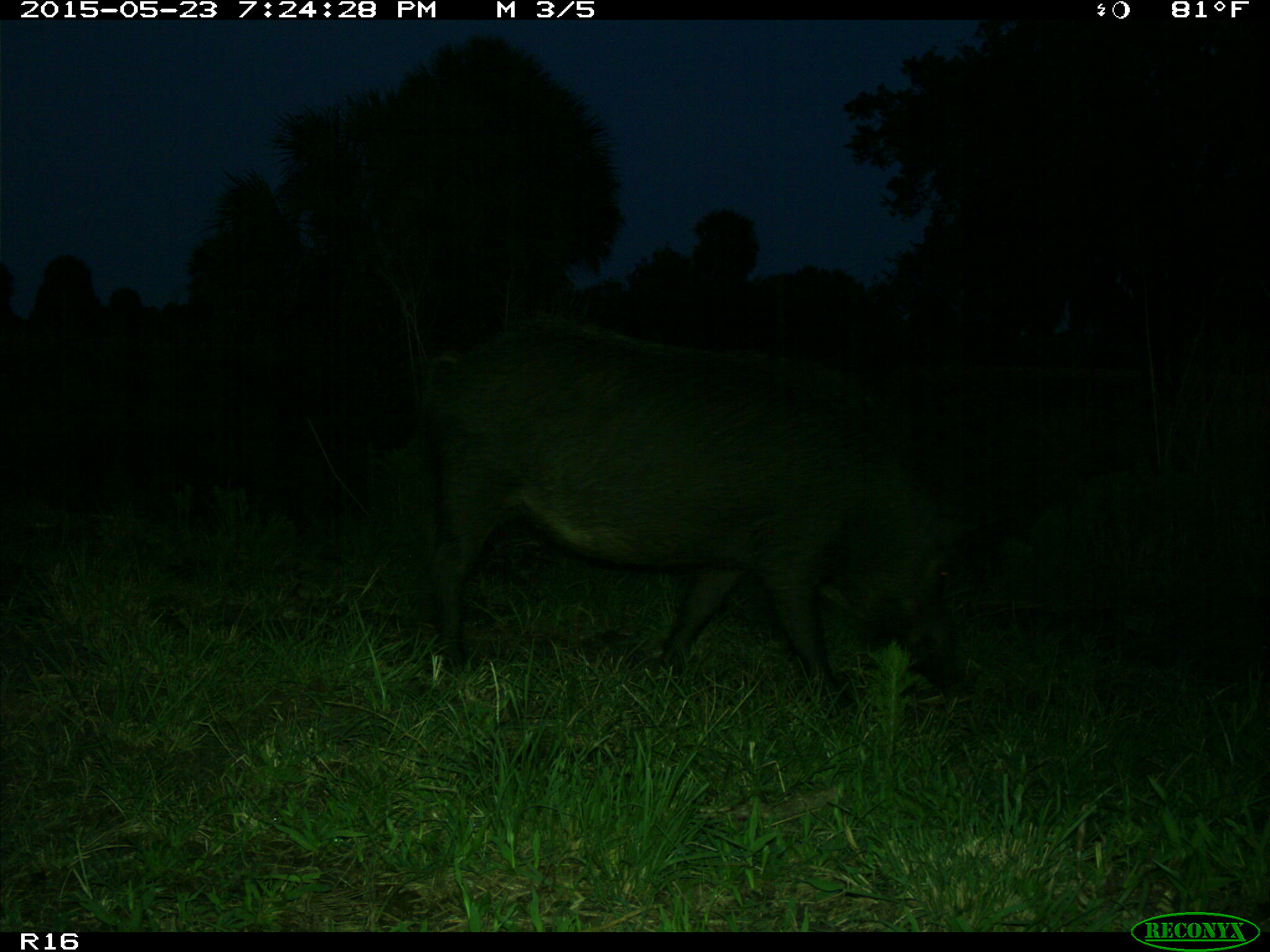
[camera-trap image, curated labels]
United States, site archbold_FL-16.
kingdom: Animalia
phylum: Chordata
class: Mammalia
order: Artiodactyla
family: Suidae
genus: Sus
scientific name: Sus scrofa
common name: wild boar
Sus scrofa (wild boar).